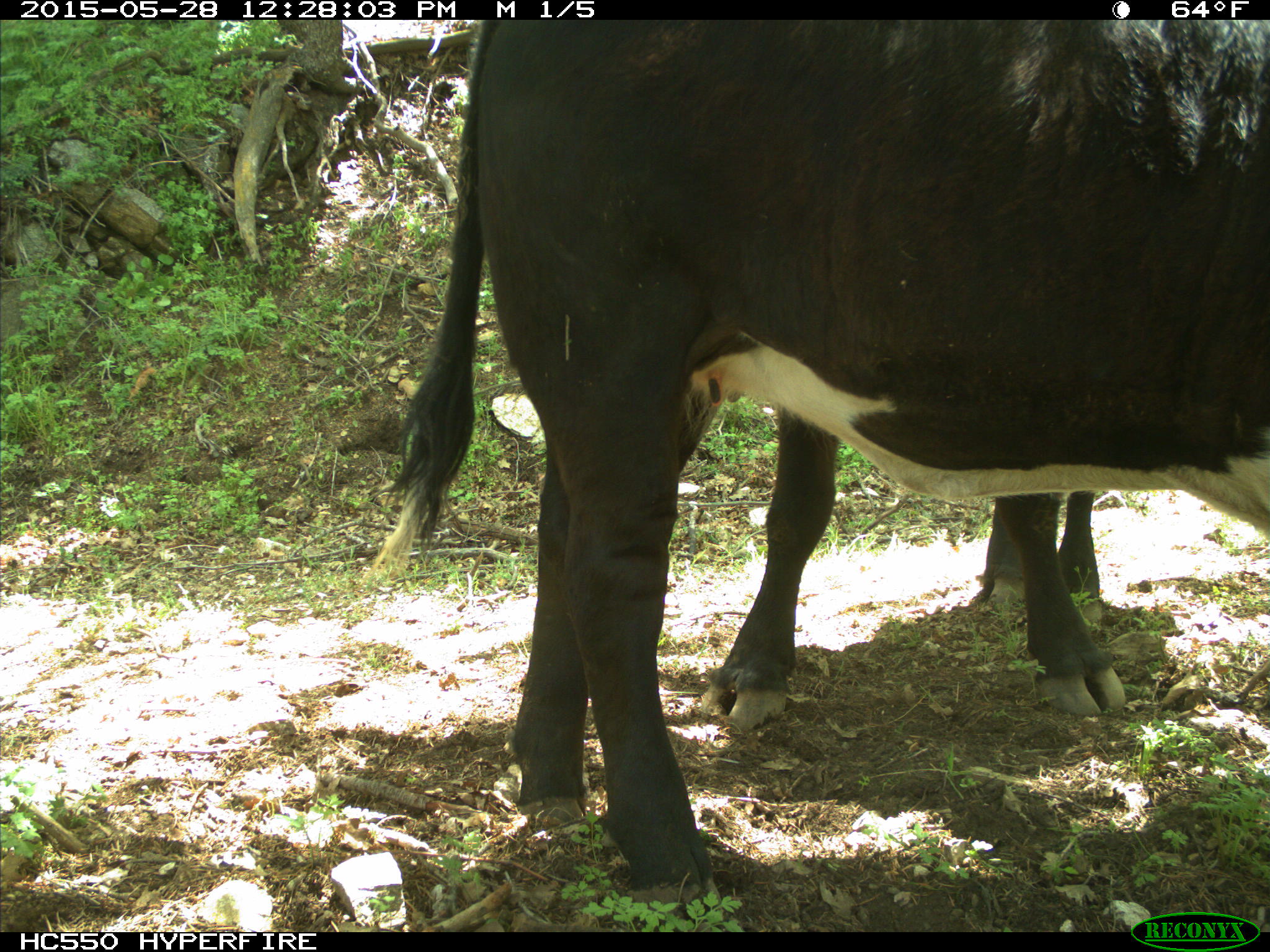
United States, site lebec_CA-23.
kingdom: Animalia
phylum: Chordata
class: Mammalia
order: Artiodactyla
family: Bovidae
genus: Bos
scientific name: Bos taurus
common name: domestic cow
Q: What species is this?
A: Bos taurus (domestic cow).